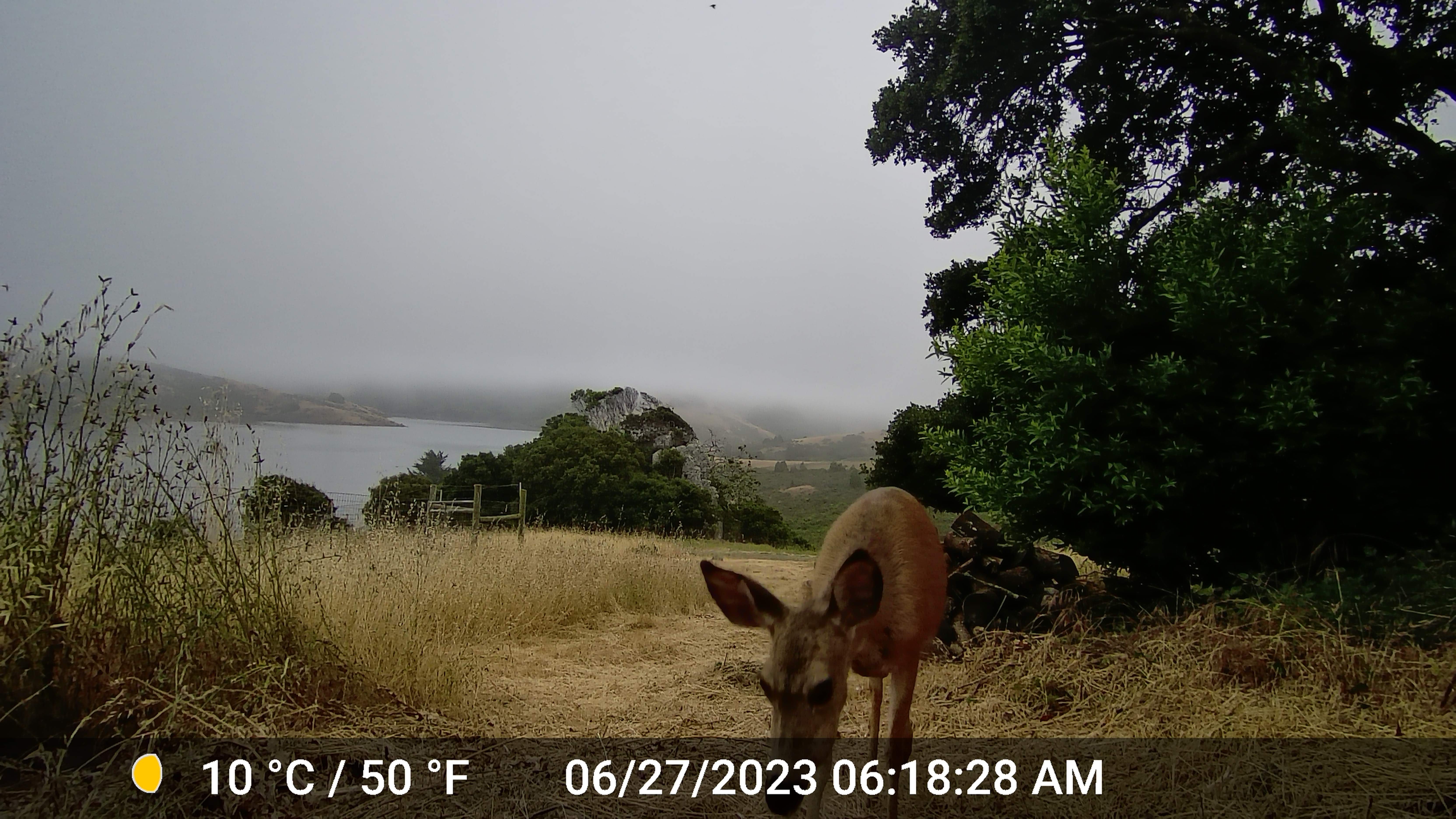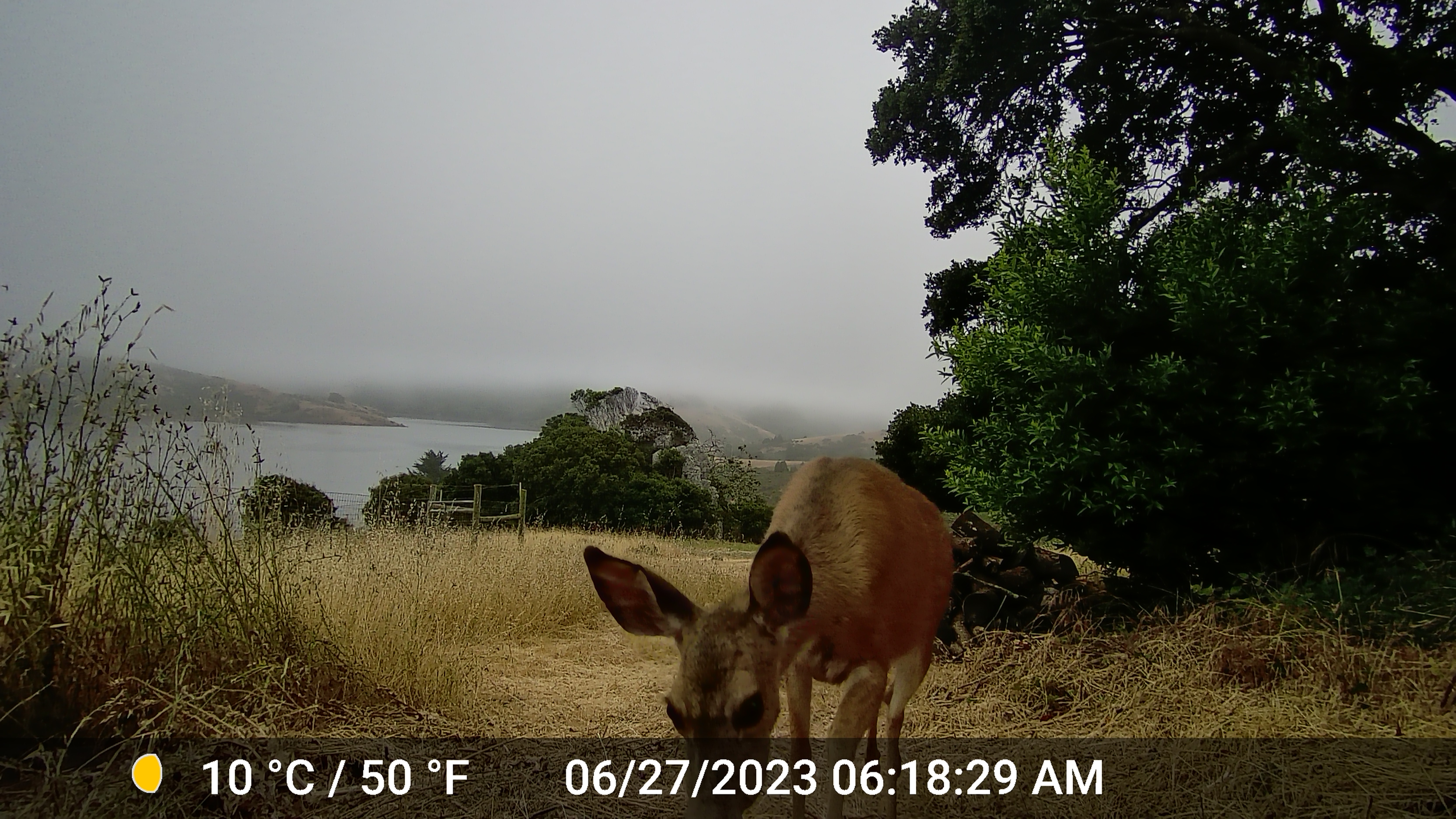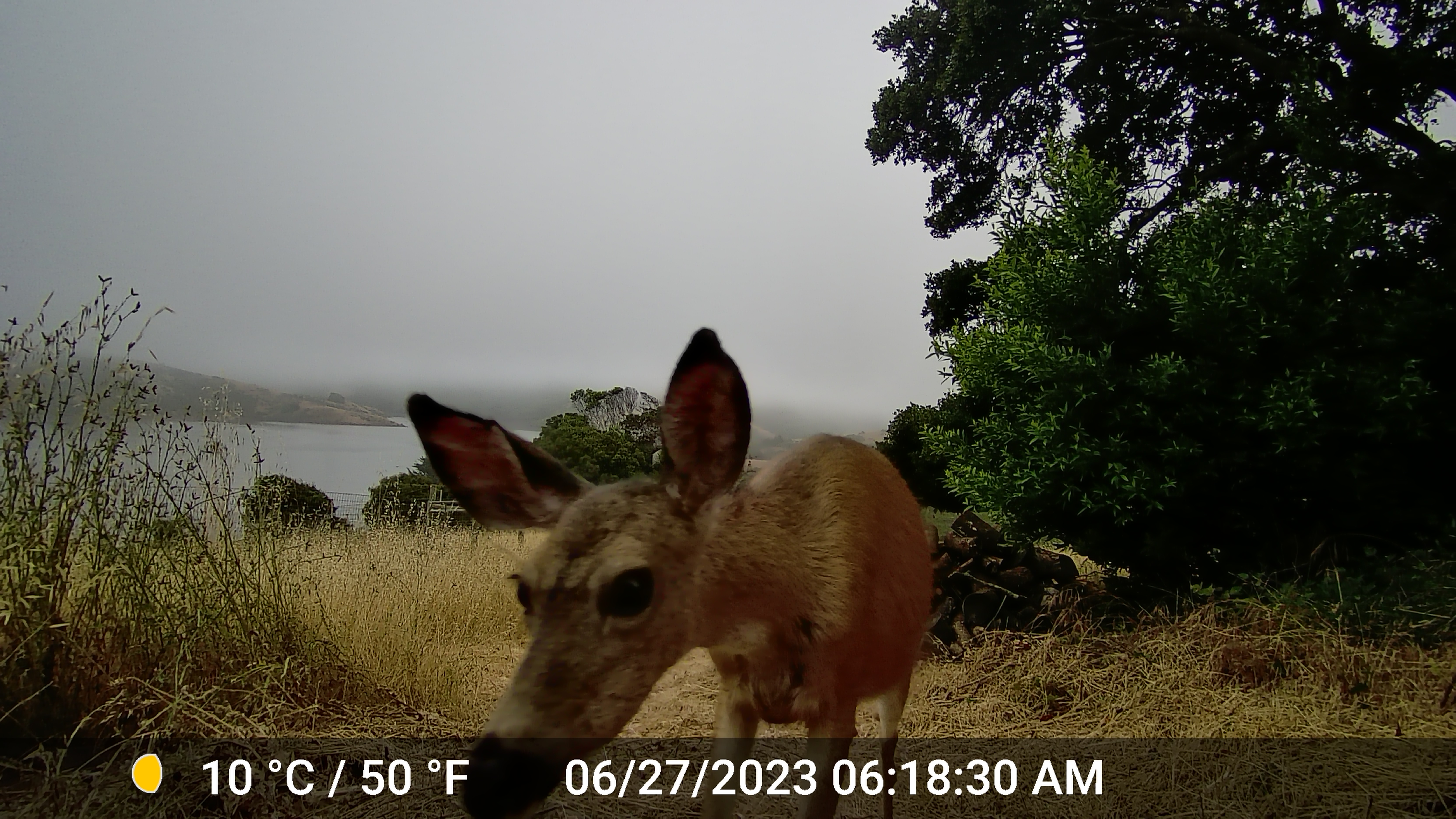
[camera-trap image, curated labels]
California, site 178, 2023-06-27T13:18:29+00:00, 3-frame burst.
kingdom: Animalia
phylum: Chordata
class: Mammalia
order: Artiodactyla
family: Cervidae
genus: Odocoileus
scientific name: Odocoileus hemionus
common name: mule deer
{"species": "mule deer (Odocoileus hemionus)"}